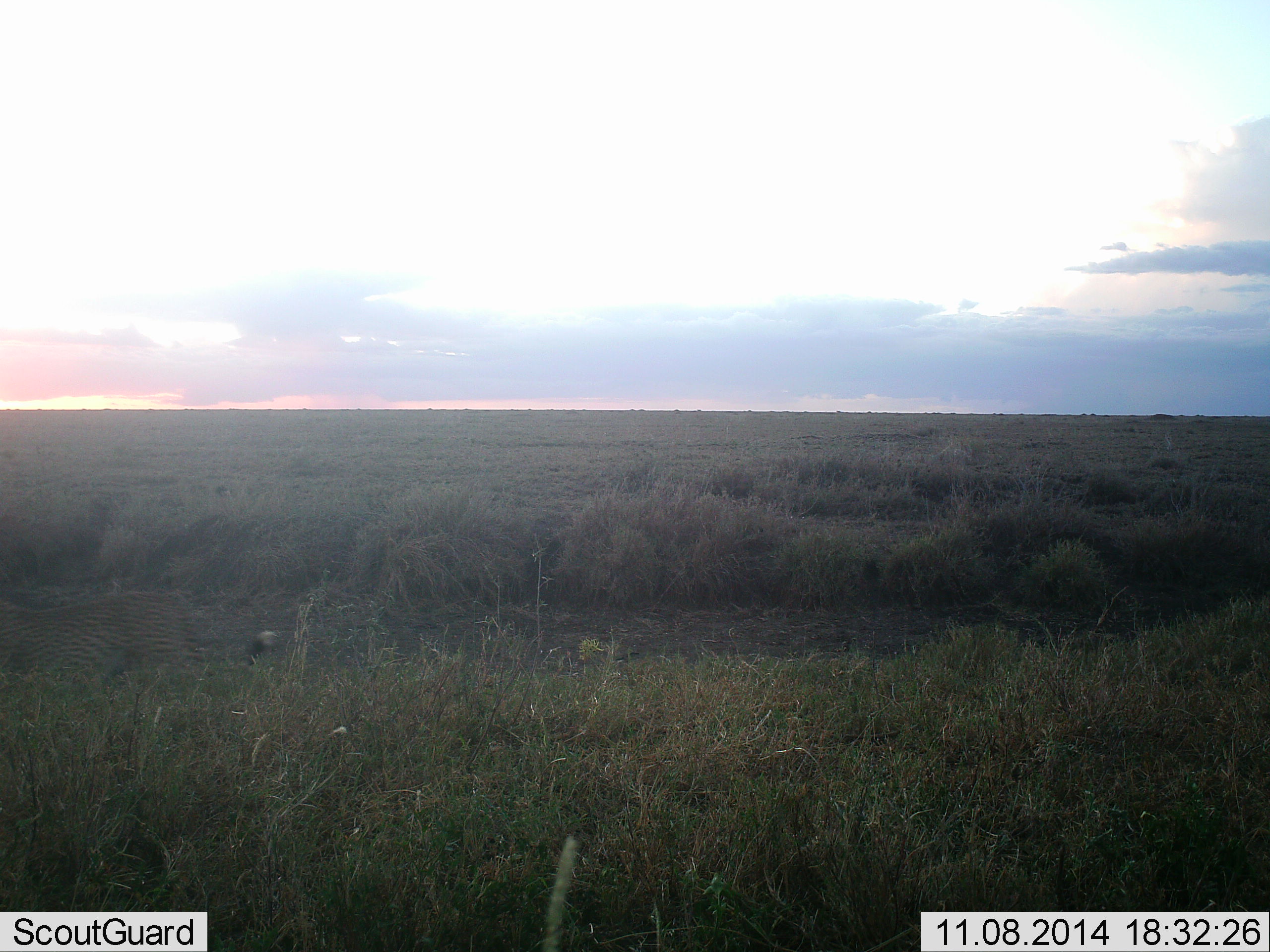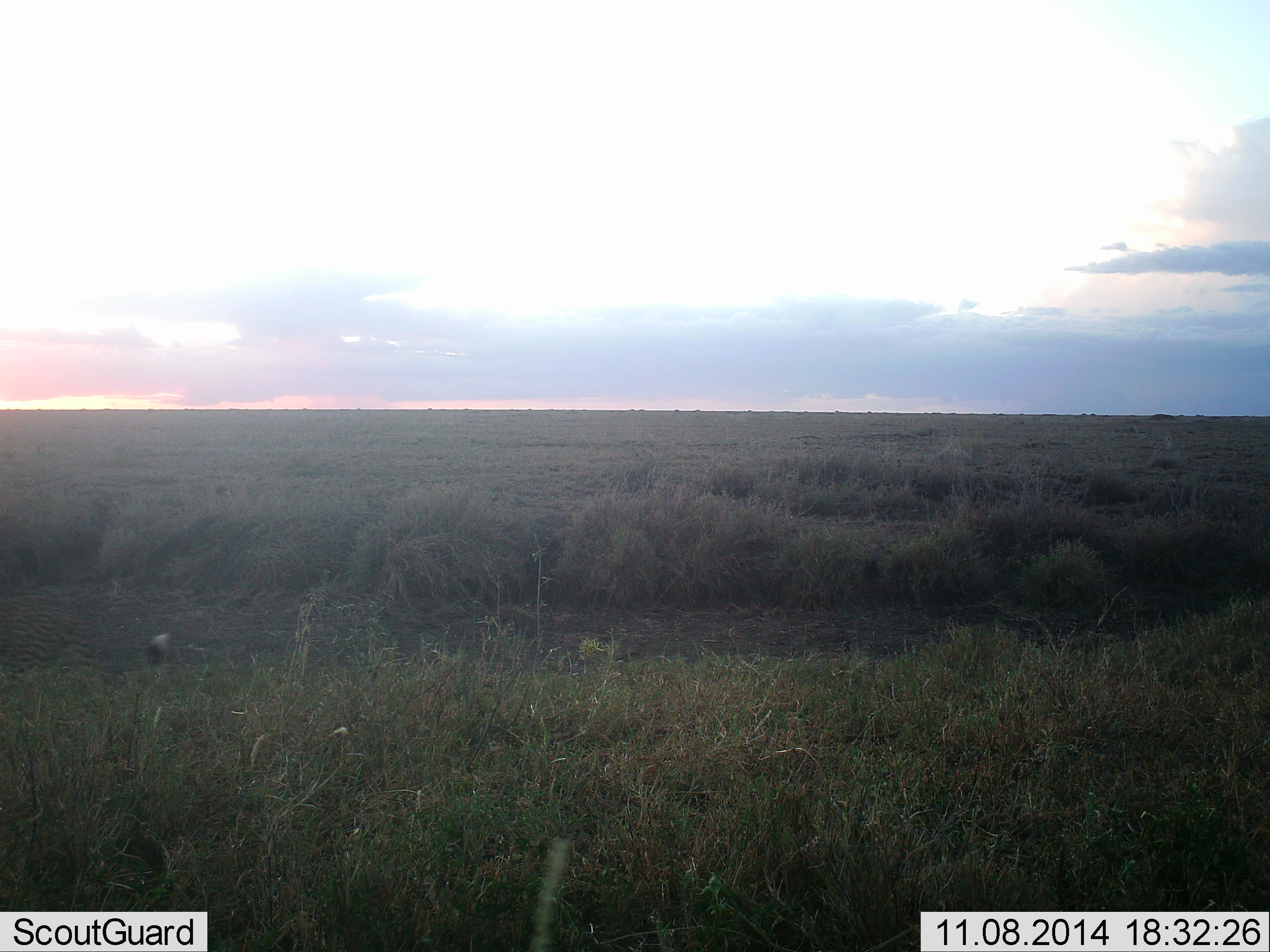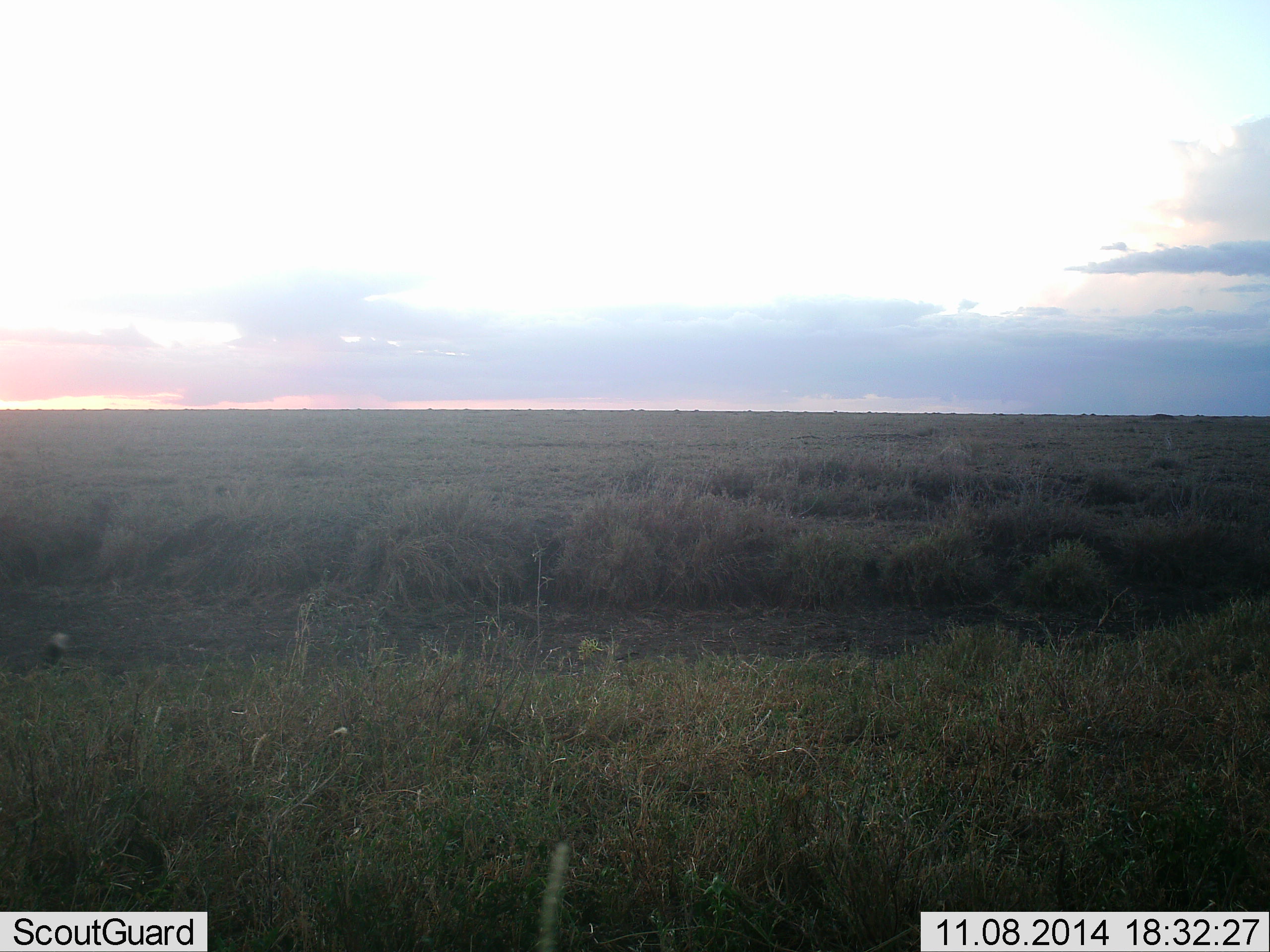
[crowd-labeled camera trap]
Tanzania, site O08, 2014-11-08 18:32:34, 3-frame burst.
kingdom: Animalia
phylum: Chordata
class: Mammalia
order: Carnivora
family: Felidae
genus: Acinonyx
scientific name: Acinonyx jubatus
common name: cheetah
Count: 1.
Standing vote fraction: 0%.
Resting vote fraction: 0%.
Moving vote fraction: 100%.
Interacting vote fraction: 0%.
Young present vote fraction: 0%.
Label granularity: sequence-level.